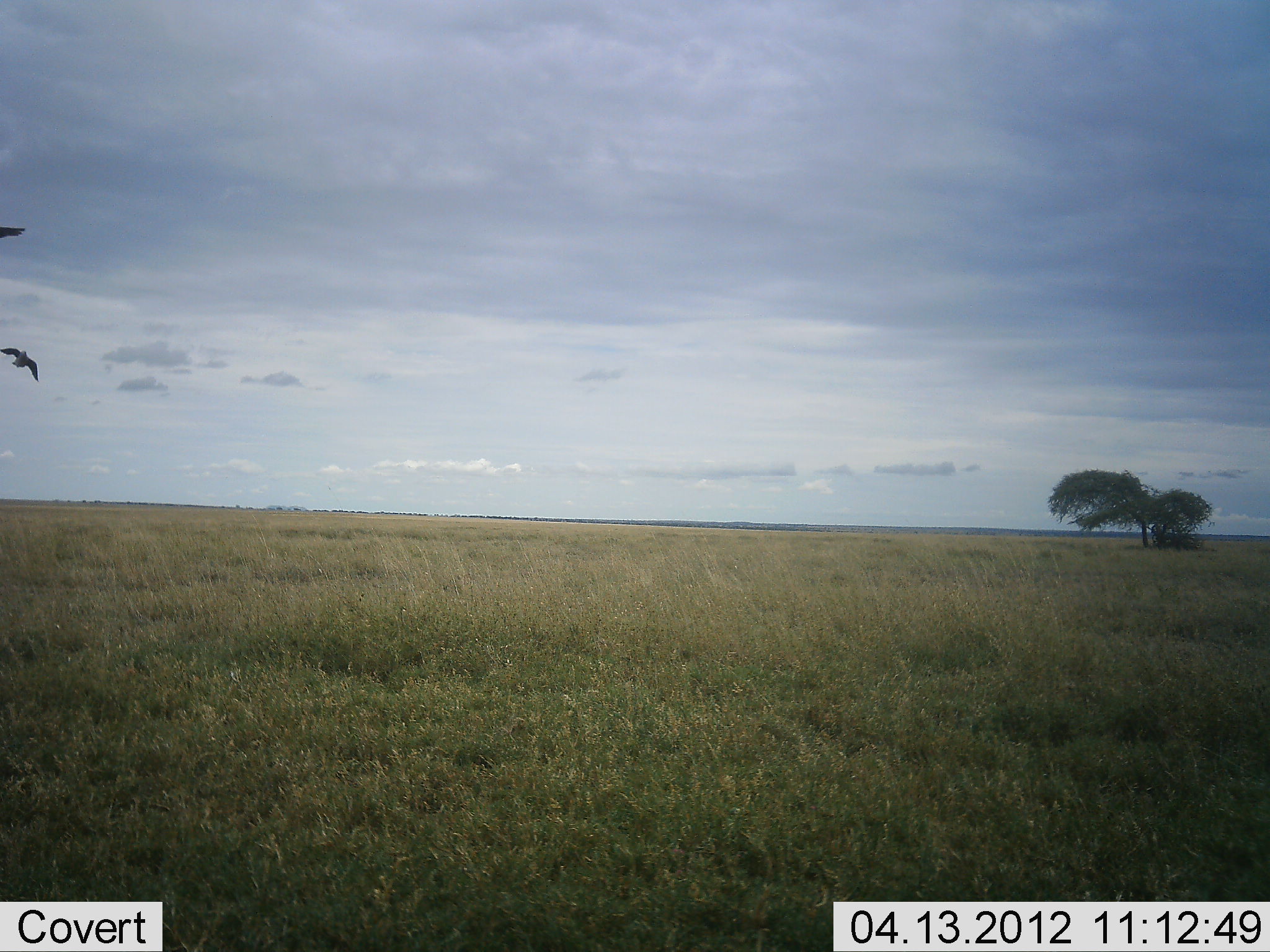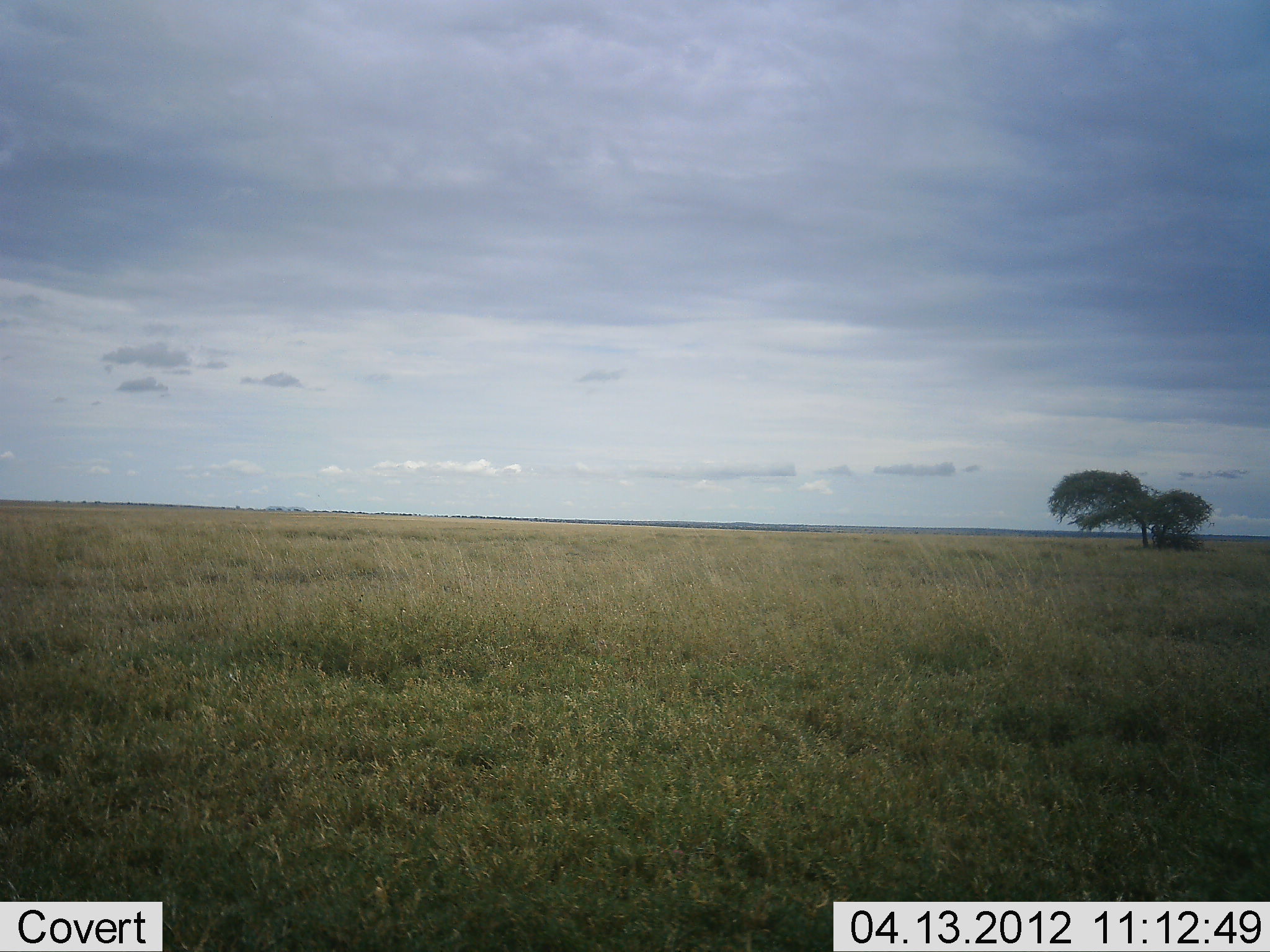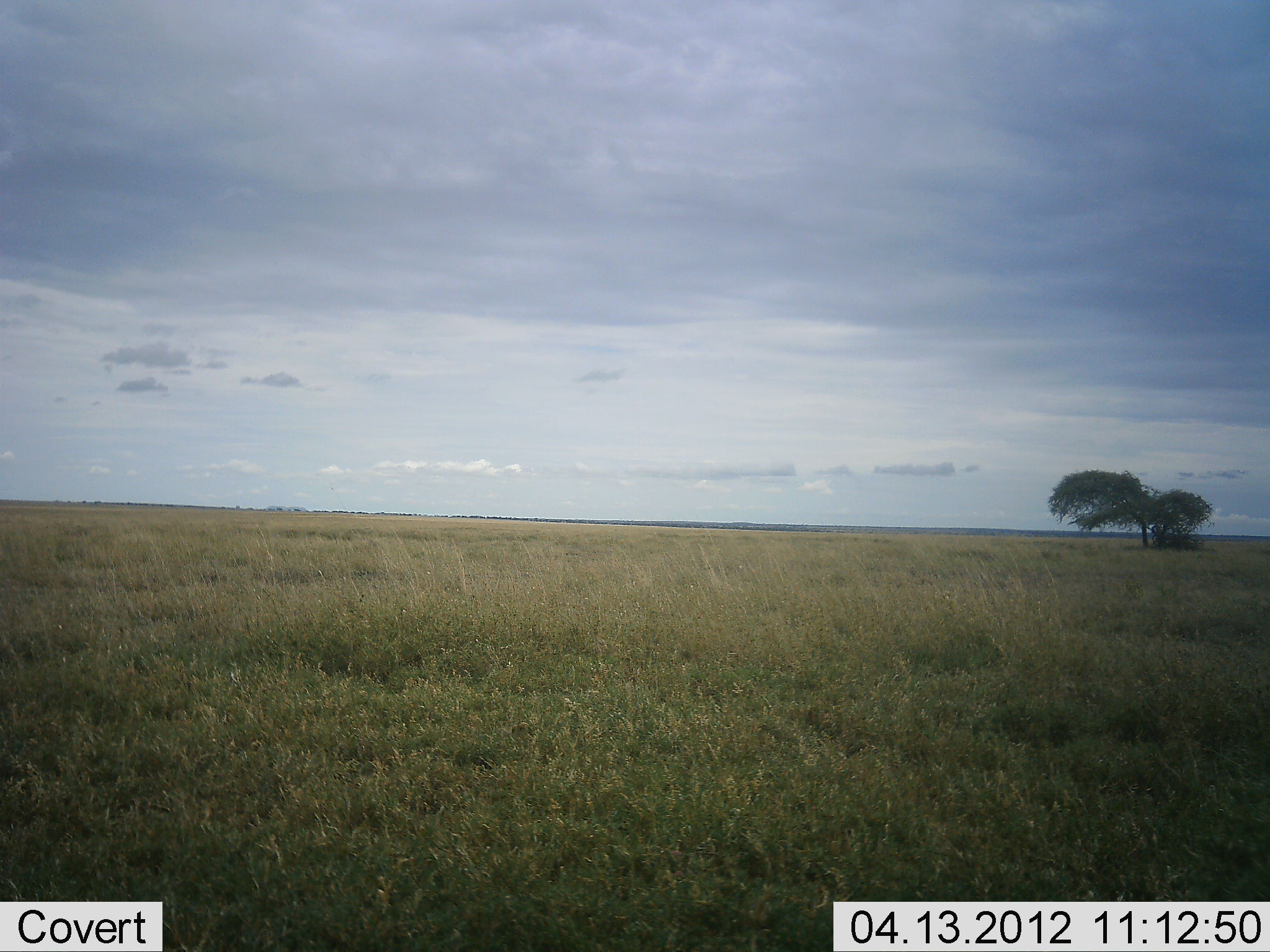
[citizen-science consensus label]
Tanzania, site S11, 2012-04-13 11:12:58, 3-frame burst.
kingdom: Animalia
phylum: Chordata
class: Aves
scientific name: Aves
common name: bird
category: otherbird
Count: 2.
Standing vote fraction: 0%.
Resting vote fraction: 0%.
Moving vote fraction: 100%.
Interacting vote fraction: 0%.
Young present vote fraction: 0%.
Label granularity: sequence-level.